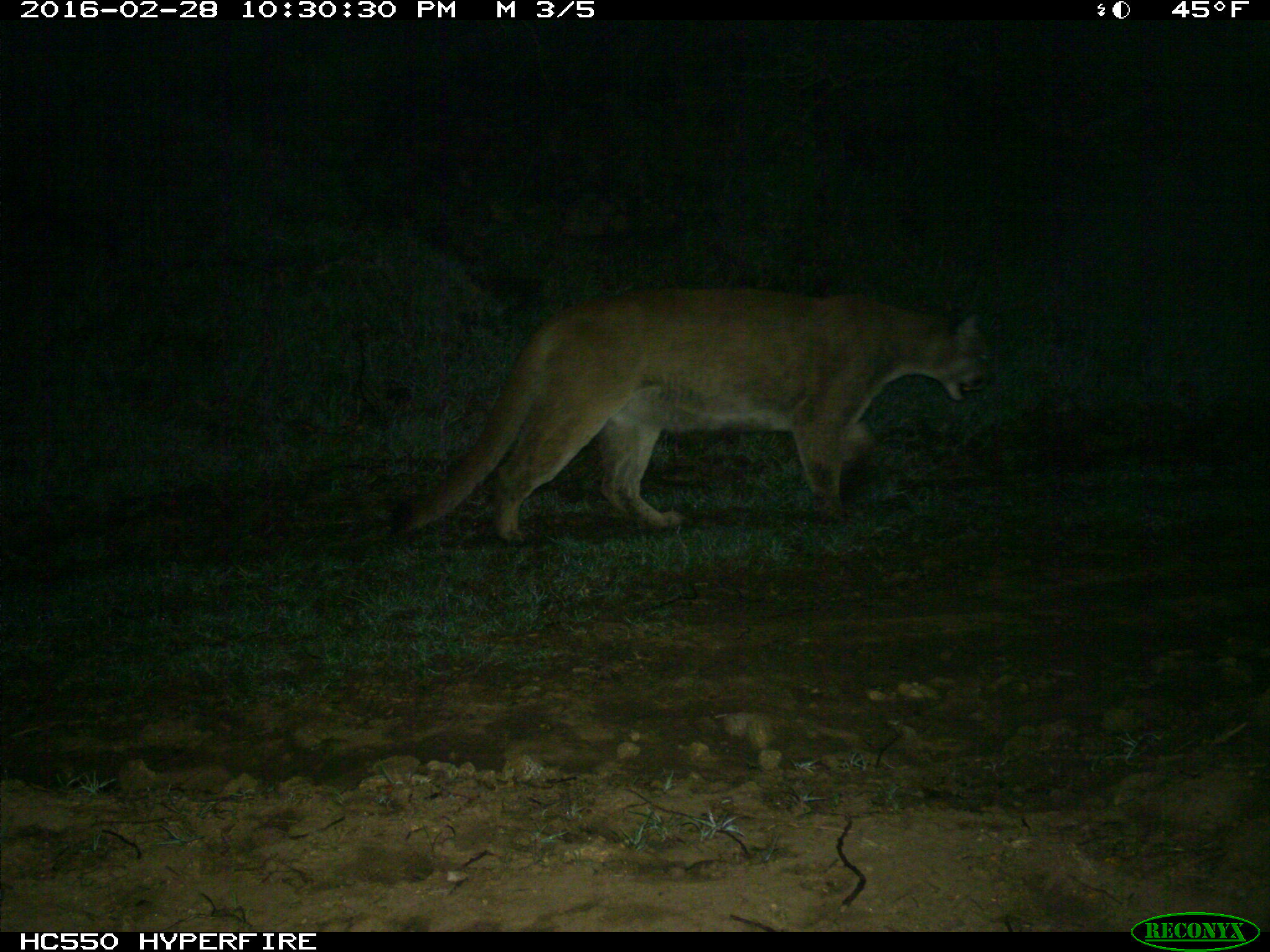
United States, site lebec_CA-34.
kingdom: Animalia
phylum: Chordata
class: Mammalia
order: Carnivora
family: Felidae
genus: Puma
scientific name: Puma concolor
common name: mountain lion